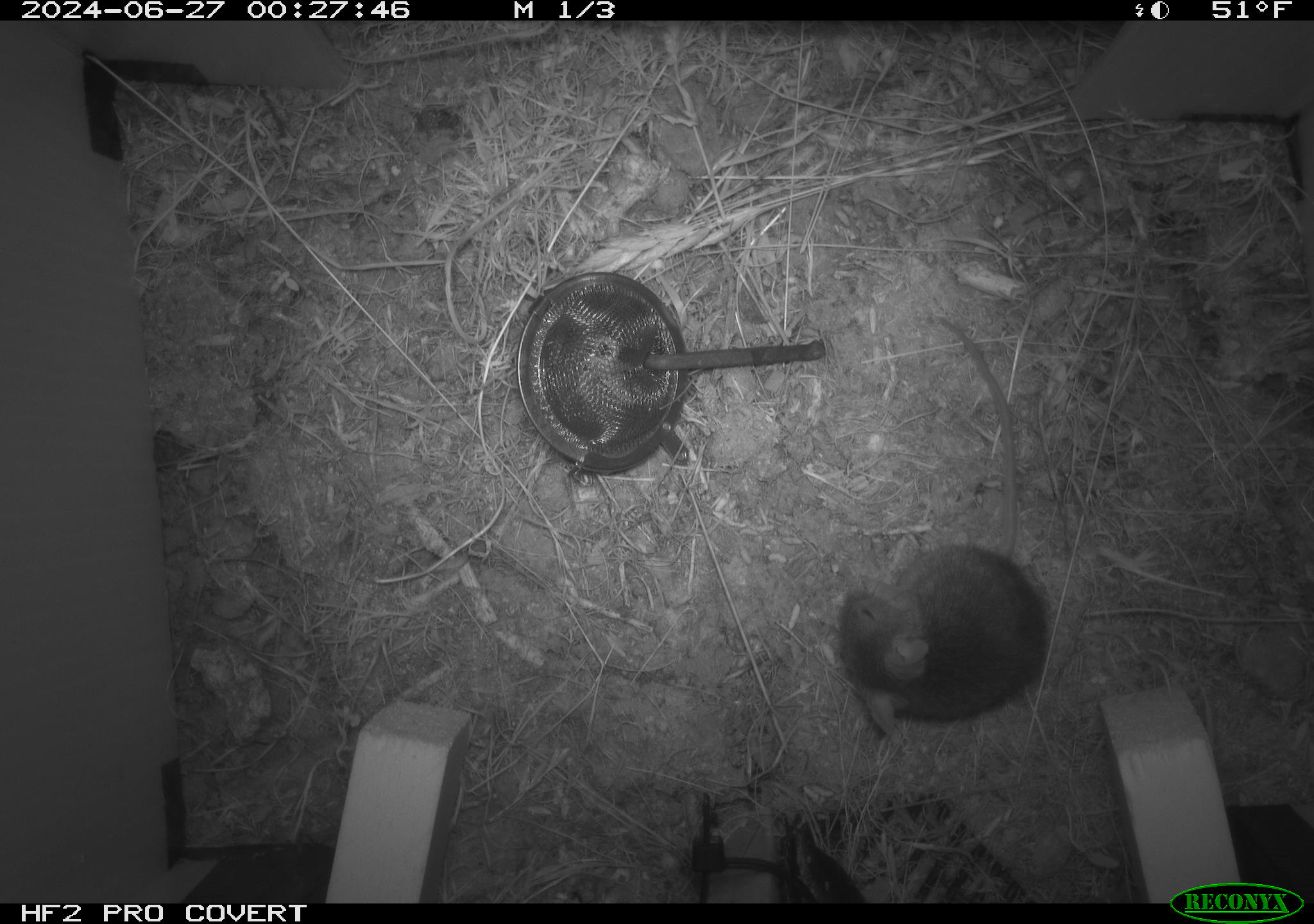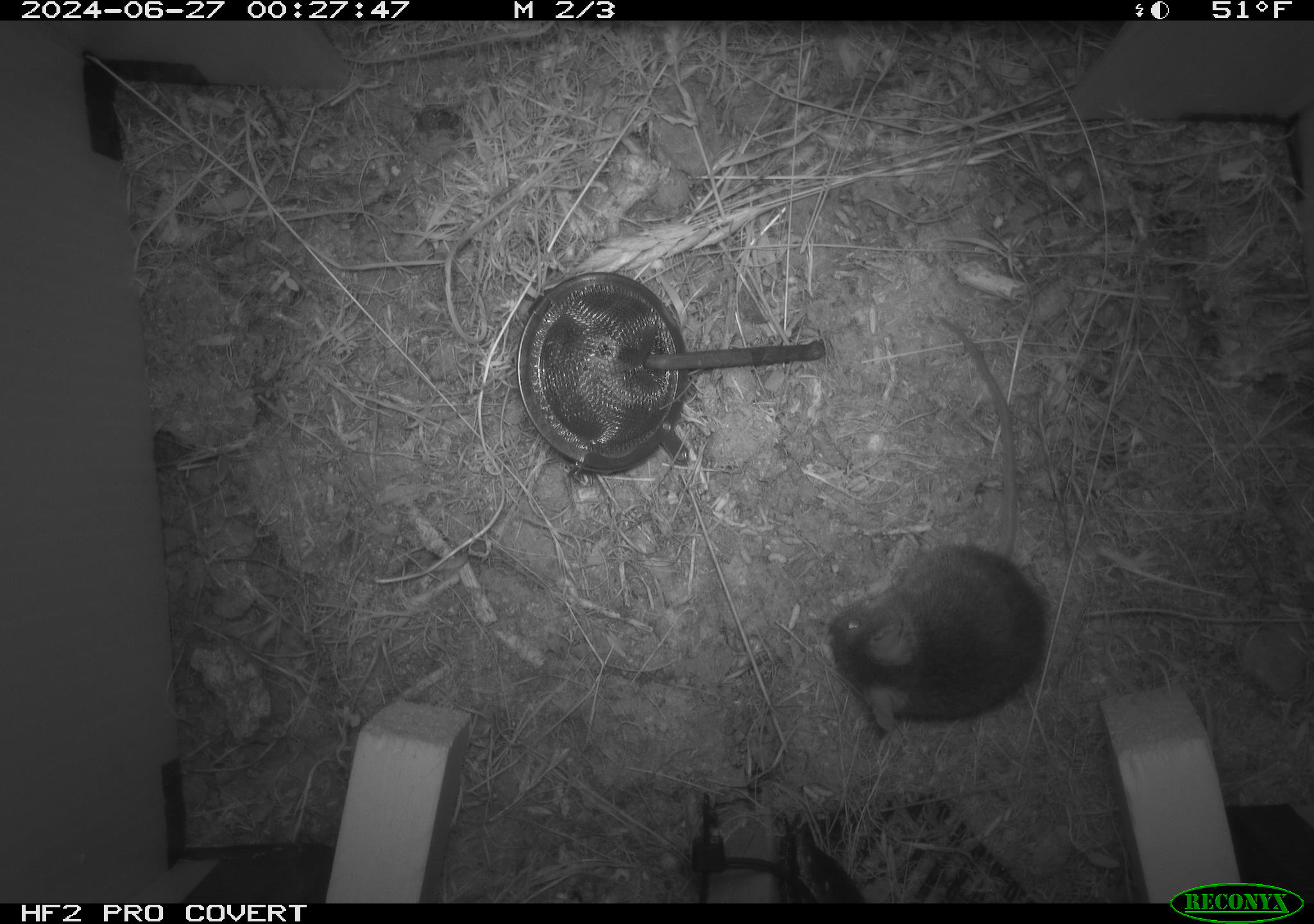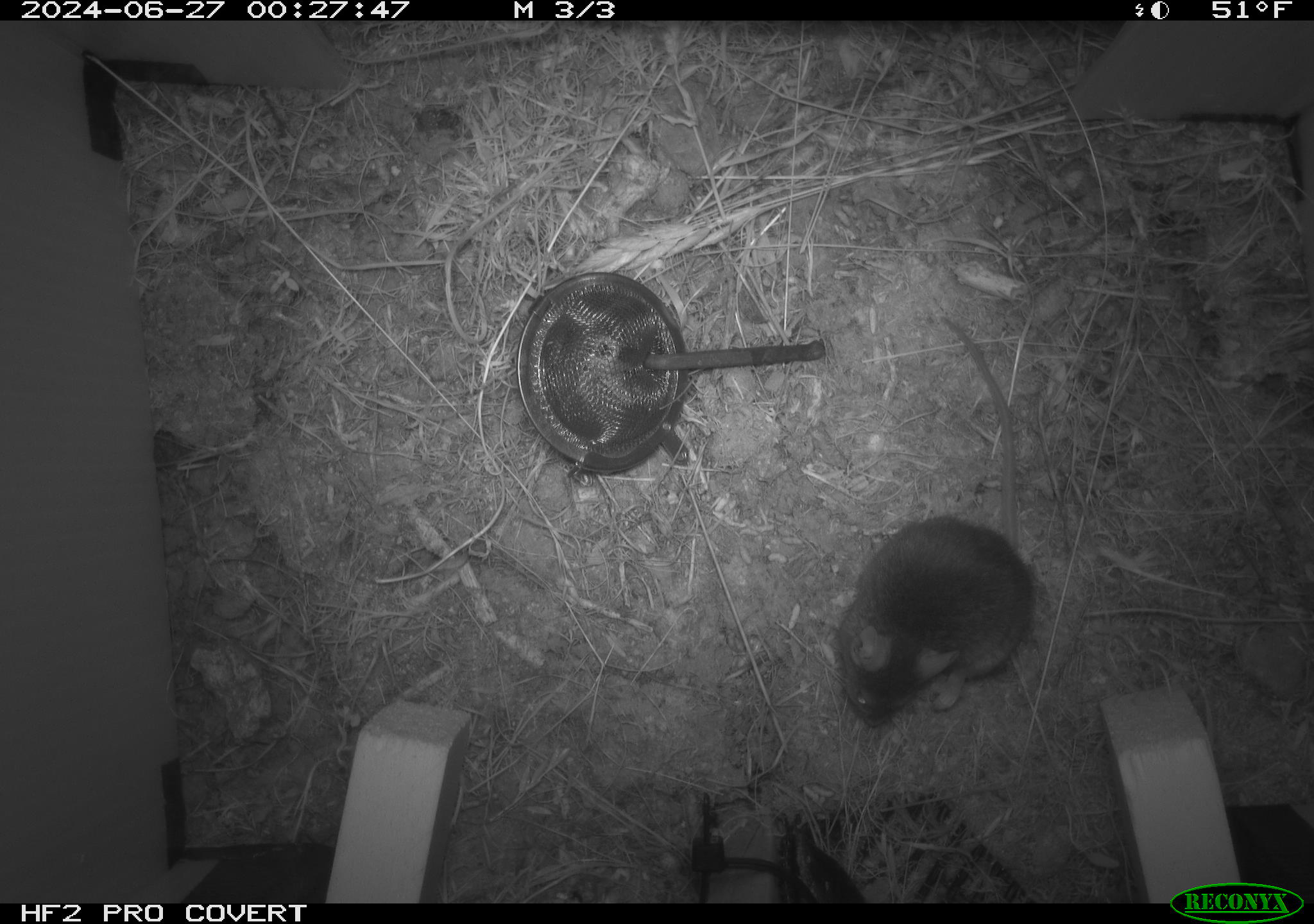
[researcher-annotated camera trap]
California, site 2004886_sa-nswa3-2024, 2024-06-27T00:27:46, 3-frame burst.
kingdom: Animalia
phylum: Chordata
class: Mammalia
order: Rodentia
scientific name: Rodentia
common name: rodent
Rodent (Rodentia).